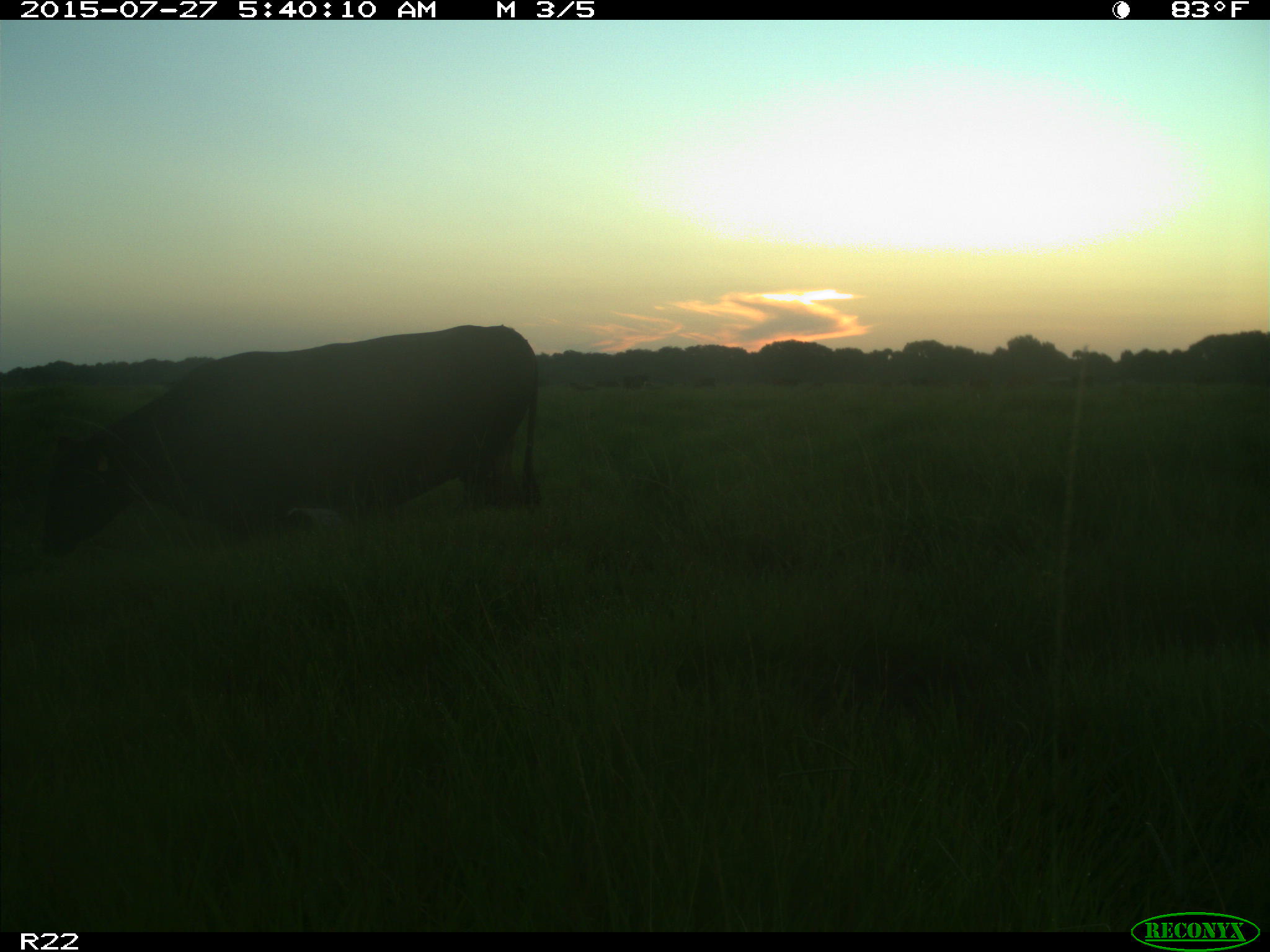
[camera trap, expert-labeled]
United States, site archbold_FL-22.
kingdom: Animalia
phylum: Chordata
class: Mammalia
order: Cingulata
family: Dasypodidae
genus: Dasypus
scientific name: Dasypus novemcinctus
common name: nine-banded armadillo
Dasypus novemcinctus (nine-banded armadillo).